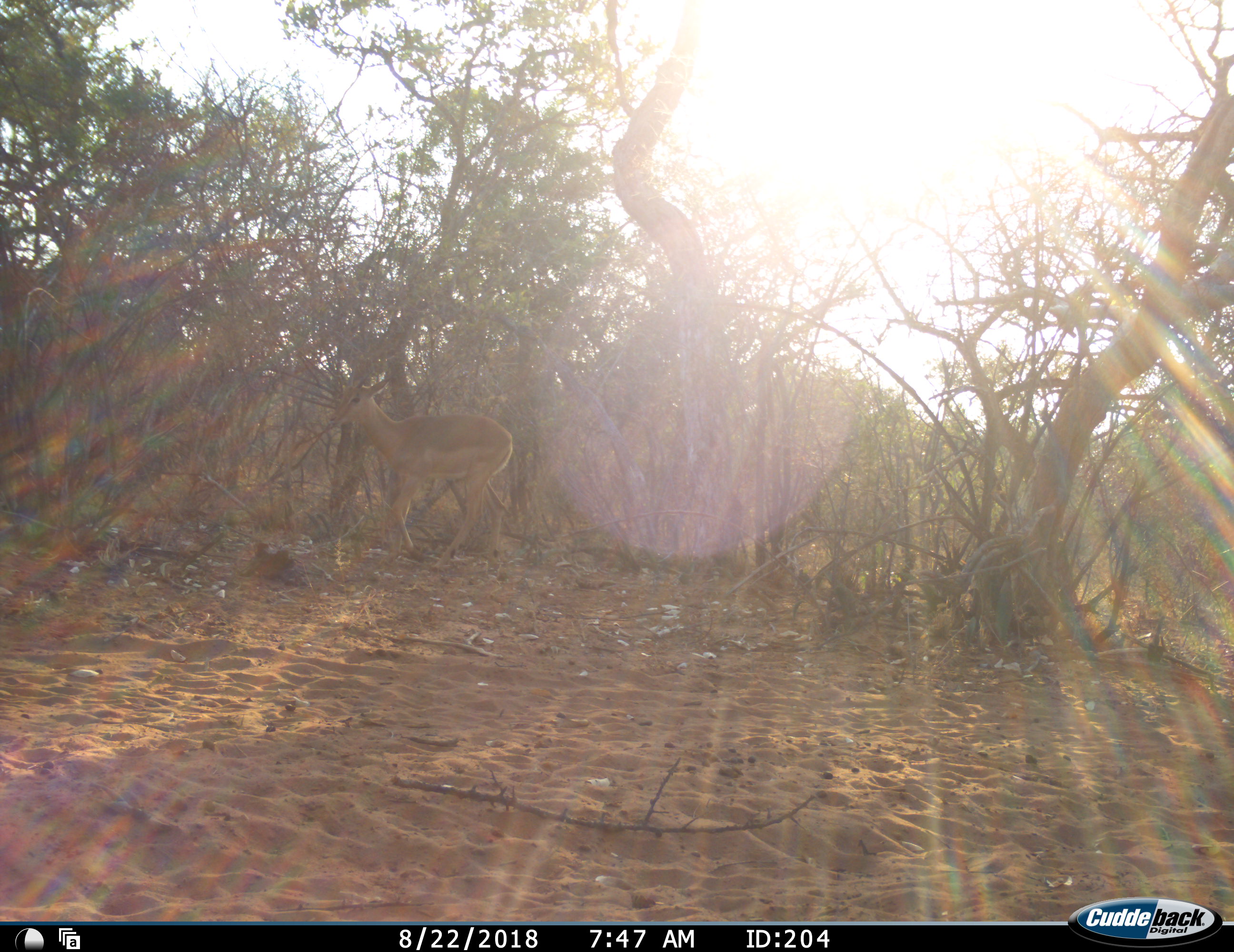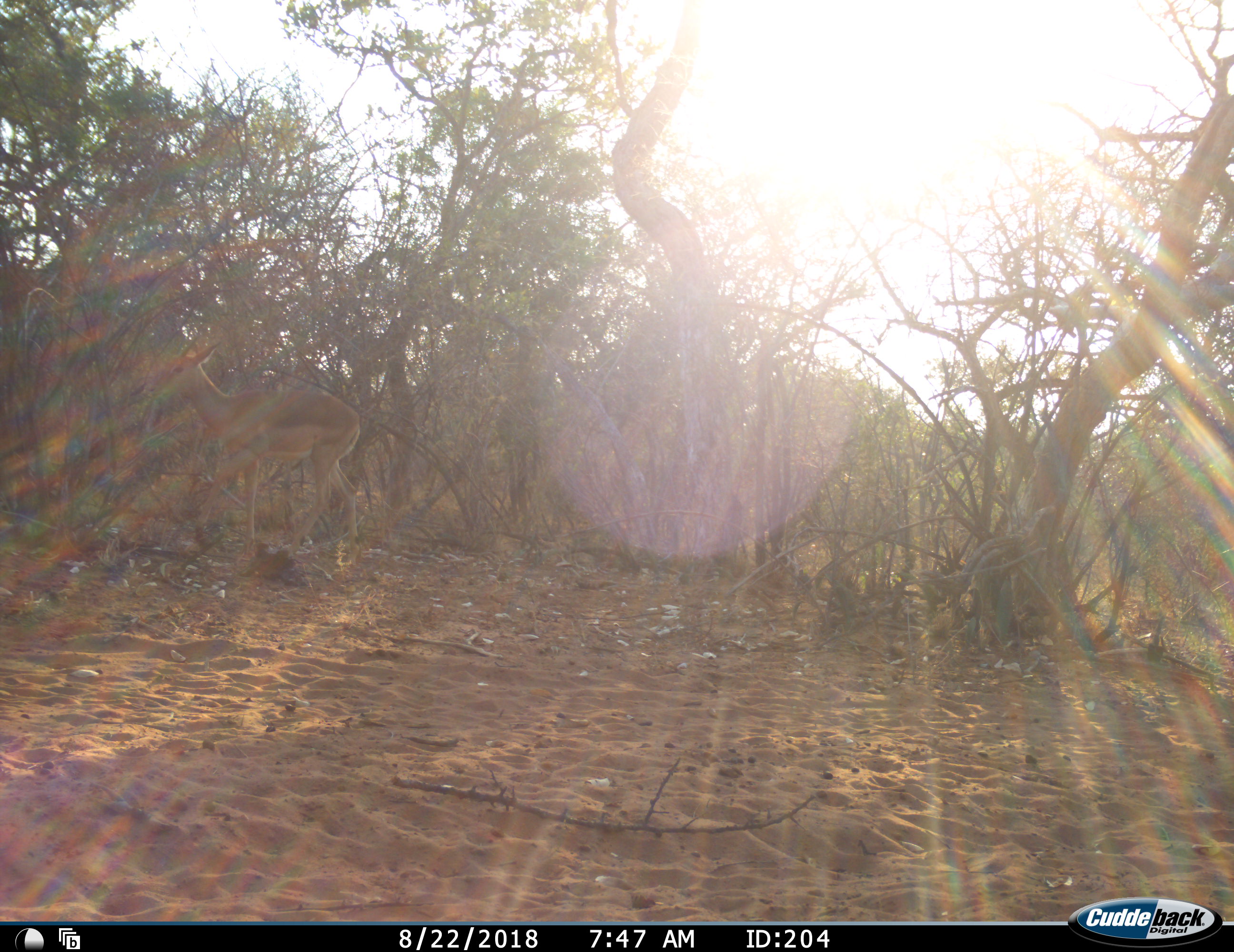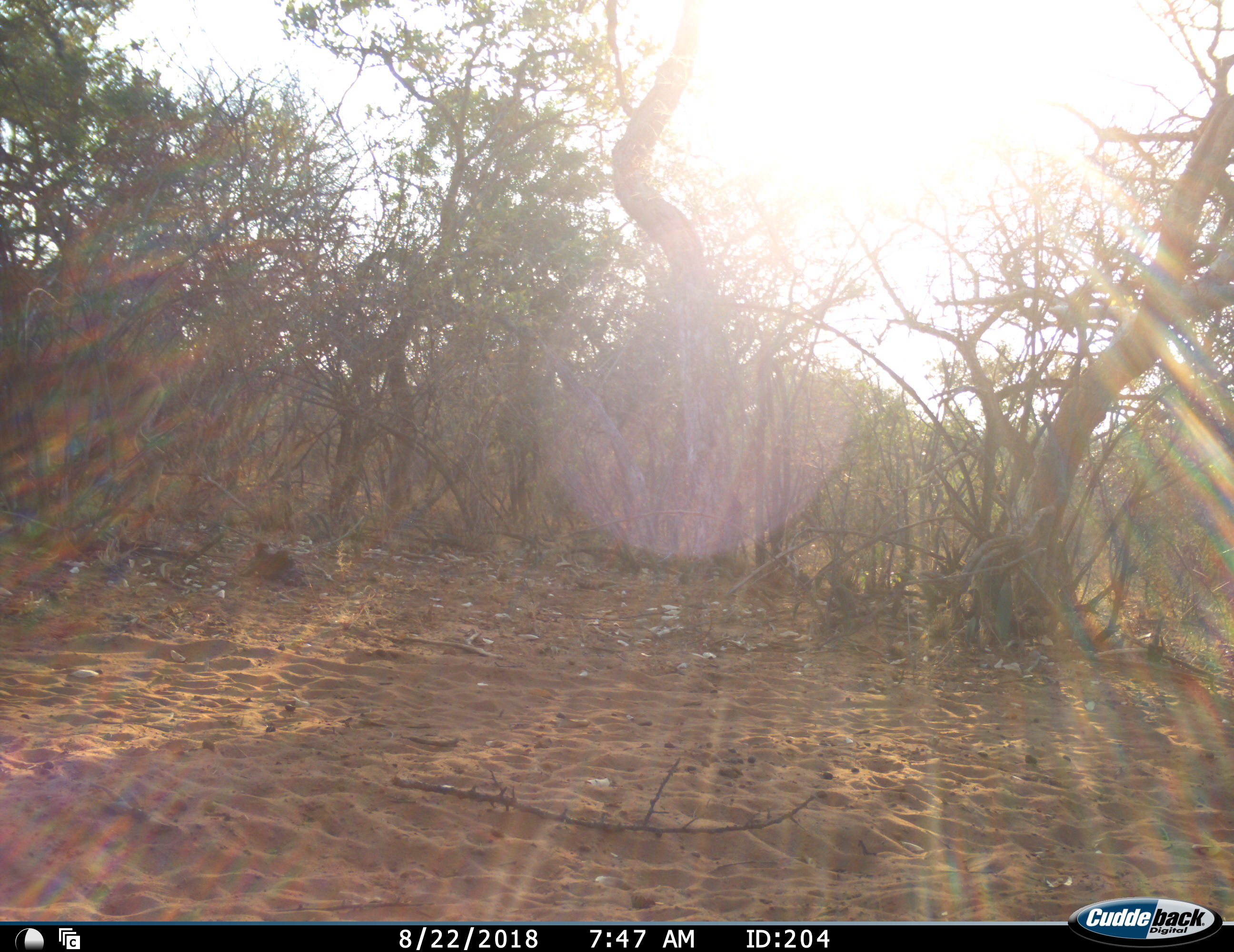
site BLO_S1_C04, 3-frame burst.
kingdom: Animalia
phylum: Chordata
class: Mammalia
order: Artiodactyla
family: Bovidae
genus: Aepyceros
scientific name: Aepyceros melampus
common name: impala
Impala (Aepyceros melampus), count 1. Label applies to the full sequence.